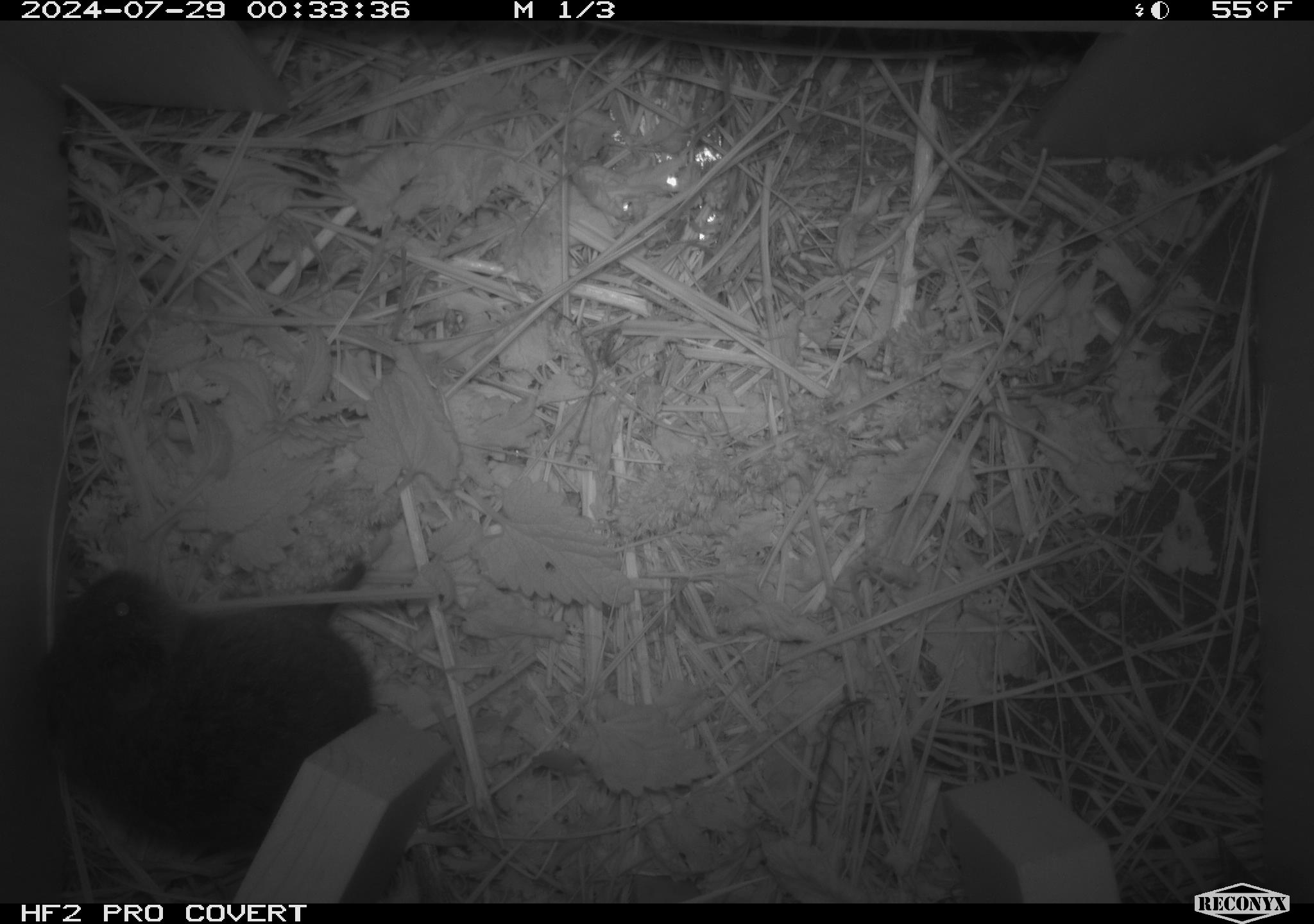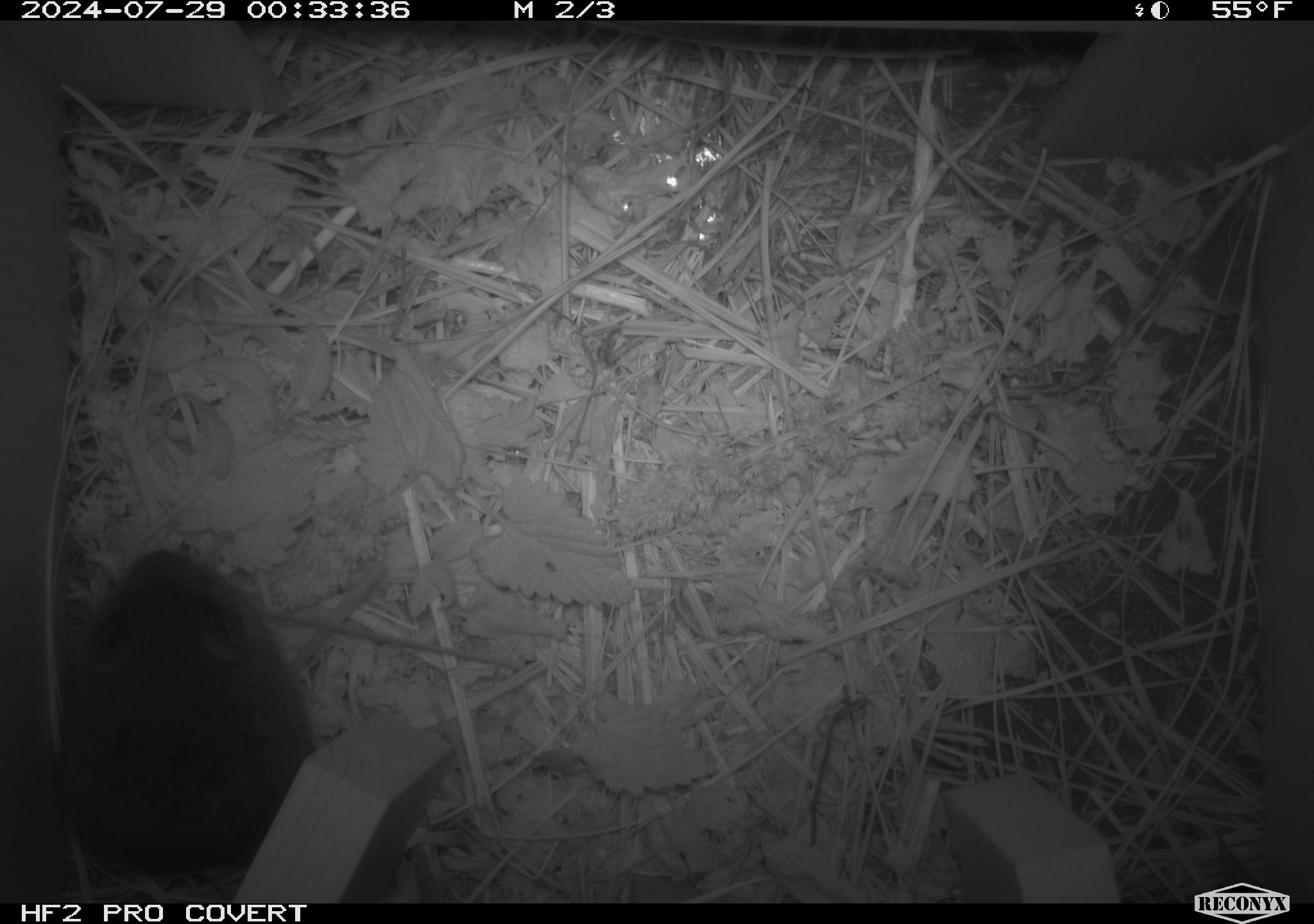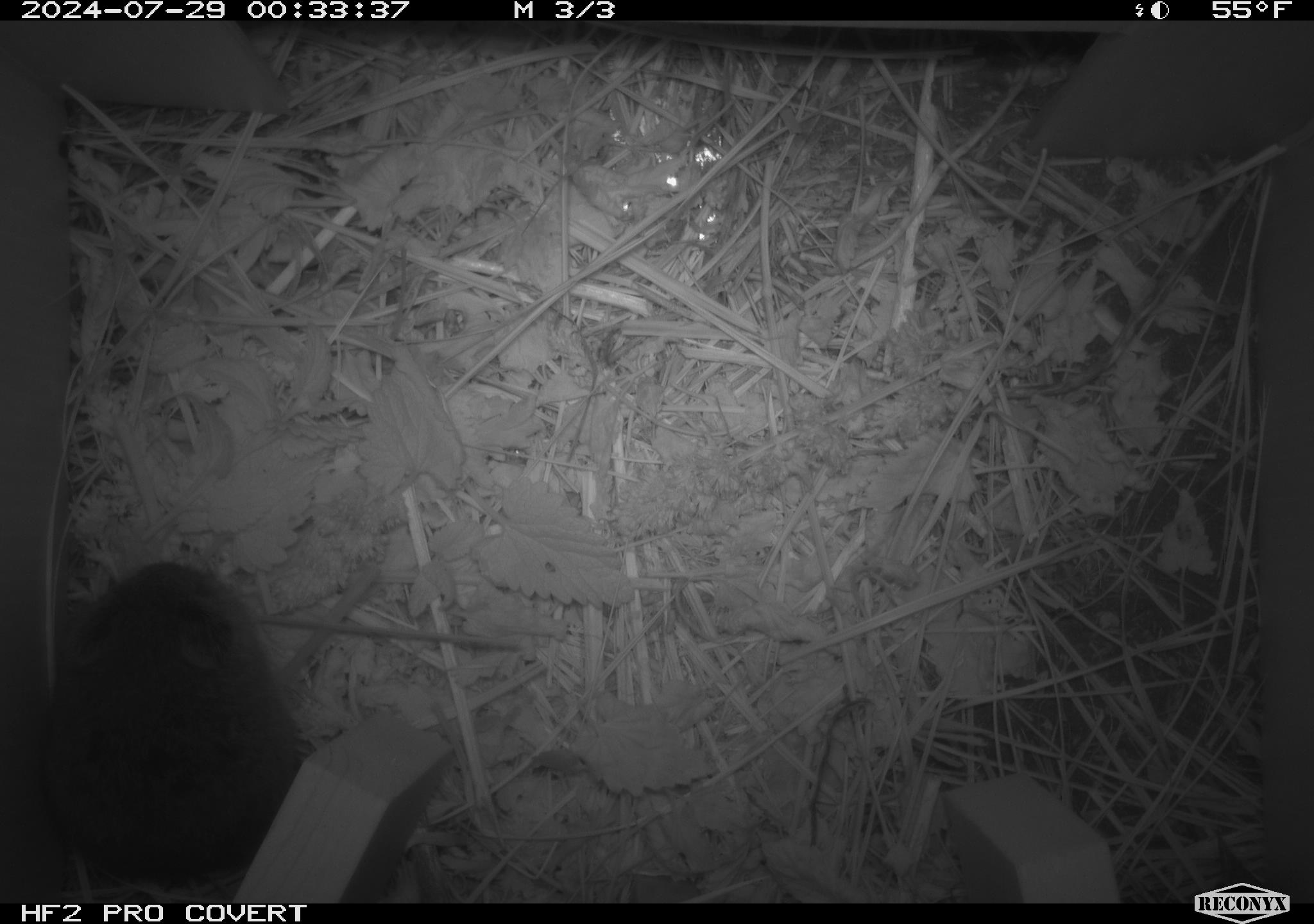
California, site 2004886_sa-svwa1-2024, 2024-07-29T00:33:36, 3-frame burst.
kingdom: Animalia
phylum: Chordata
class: Mammalia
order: Rodentia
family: Cricetidae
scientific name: Arvicolinae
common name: voles, lemmings, and muskrats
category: arvicolinae subfamily